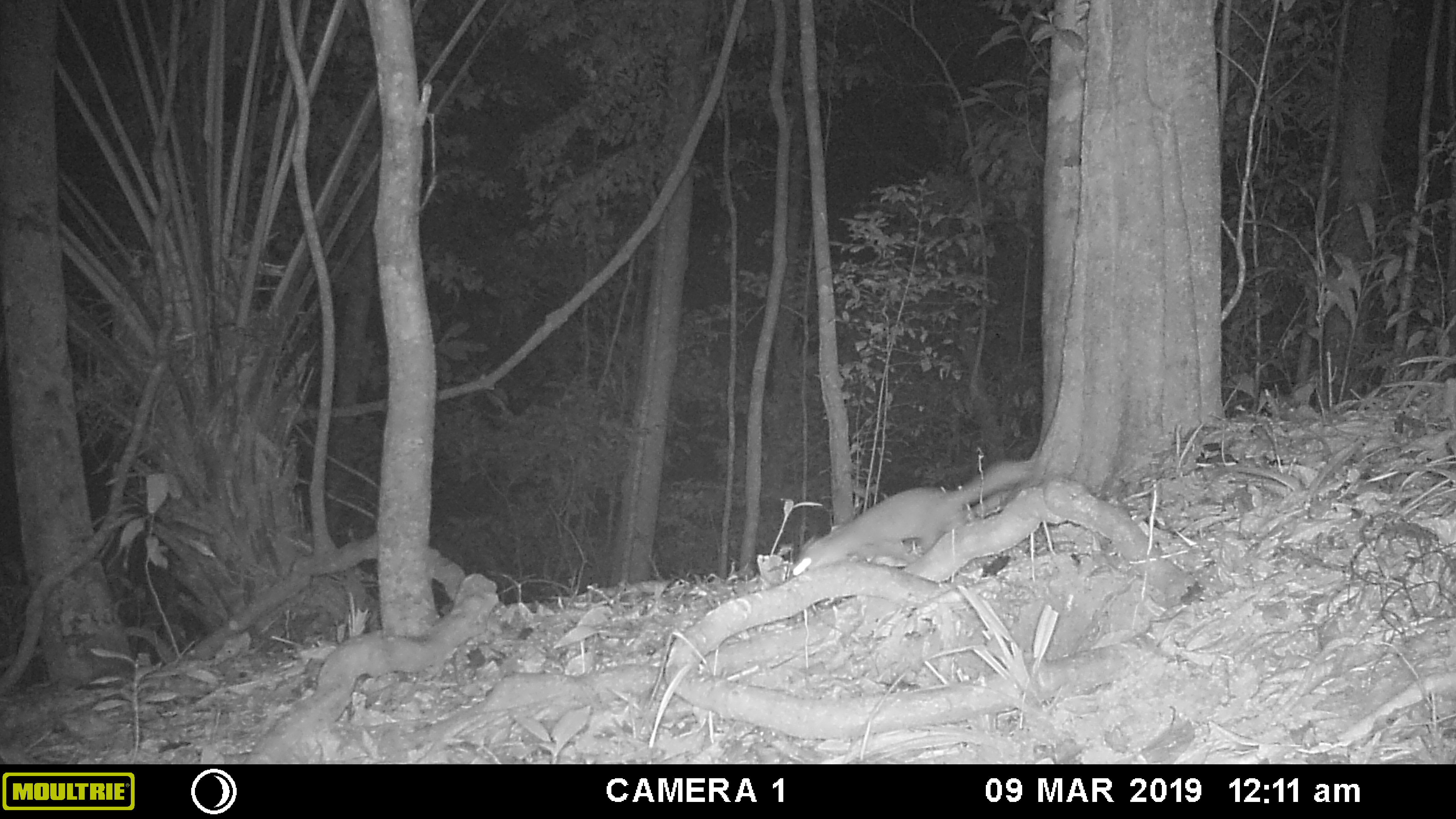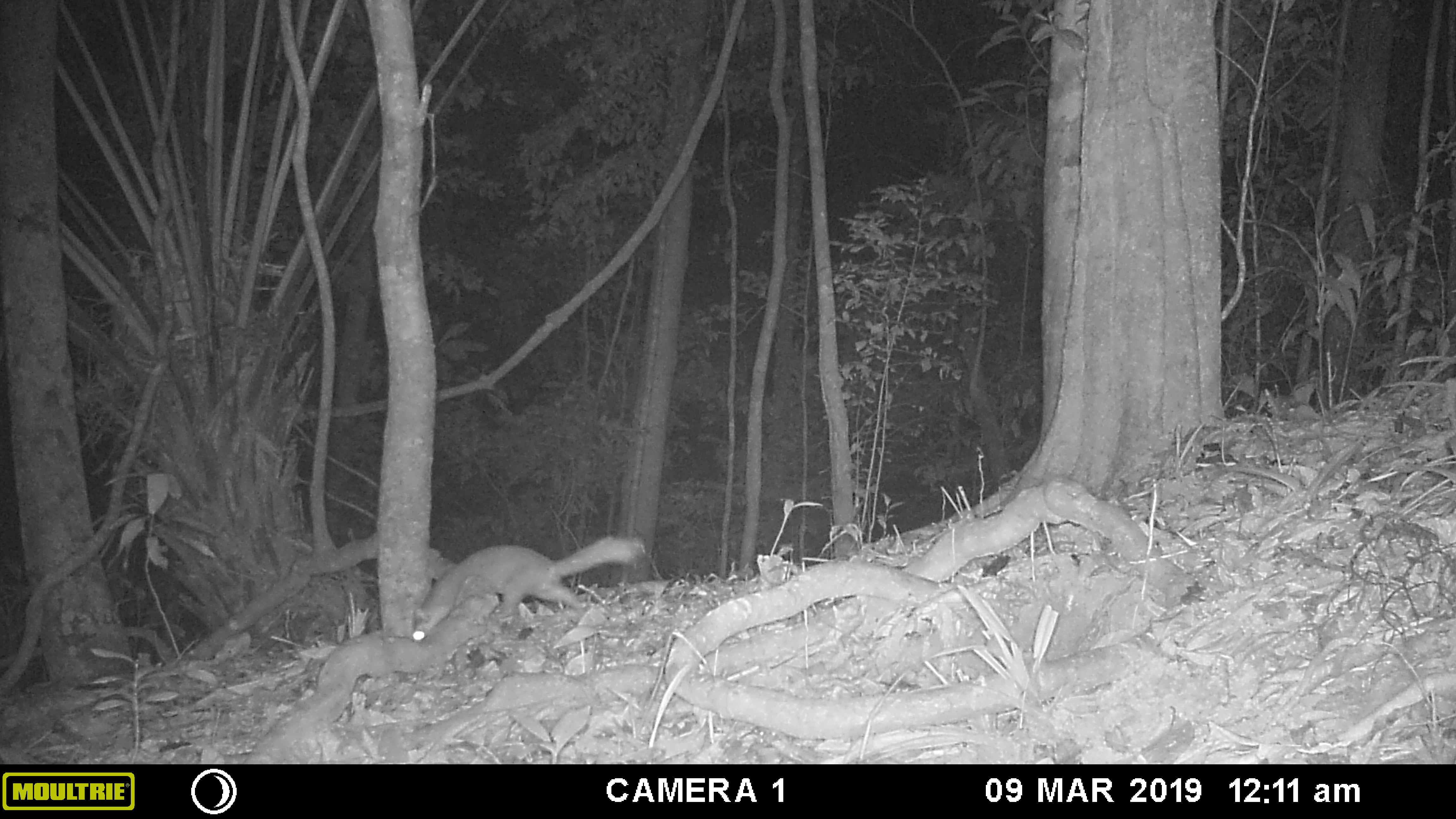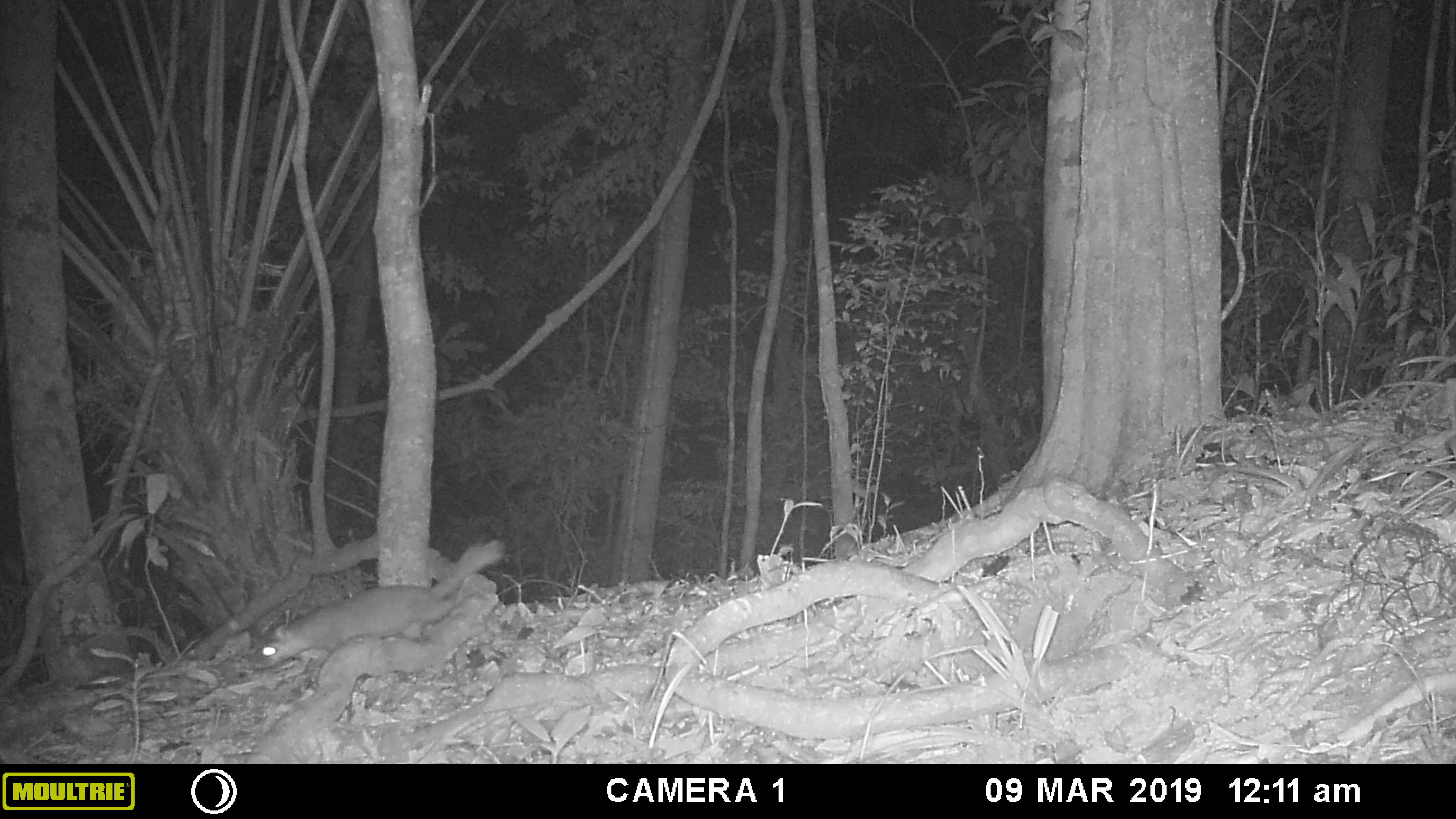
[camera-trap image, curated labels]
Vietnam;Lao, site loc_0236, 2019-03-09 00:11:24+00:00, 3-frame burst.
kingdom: Animalia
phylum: Chordata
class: Mammalia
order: Carnivora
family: Mustelidae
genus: Melogale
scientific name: Melogale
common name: ferret badger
Ferret badger (Melogale). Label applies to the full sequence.